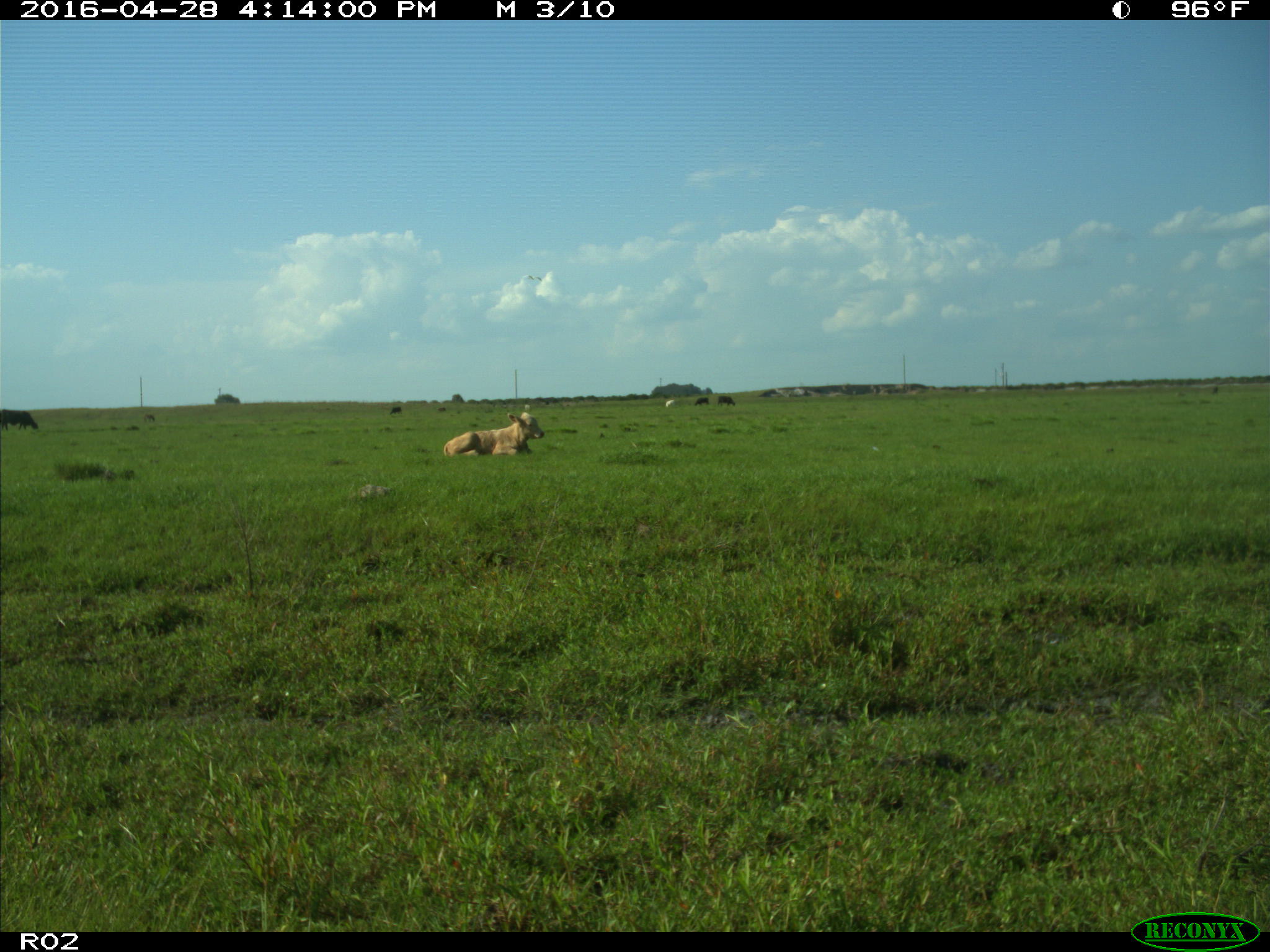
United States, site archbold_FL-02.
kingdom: Animalia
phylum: Chordata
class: Mammalia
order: Artiodactyla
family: Bovidae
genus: Bos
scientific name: Bos taurus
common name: domestic cow